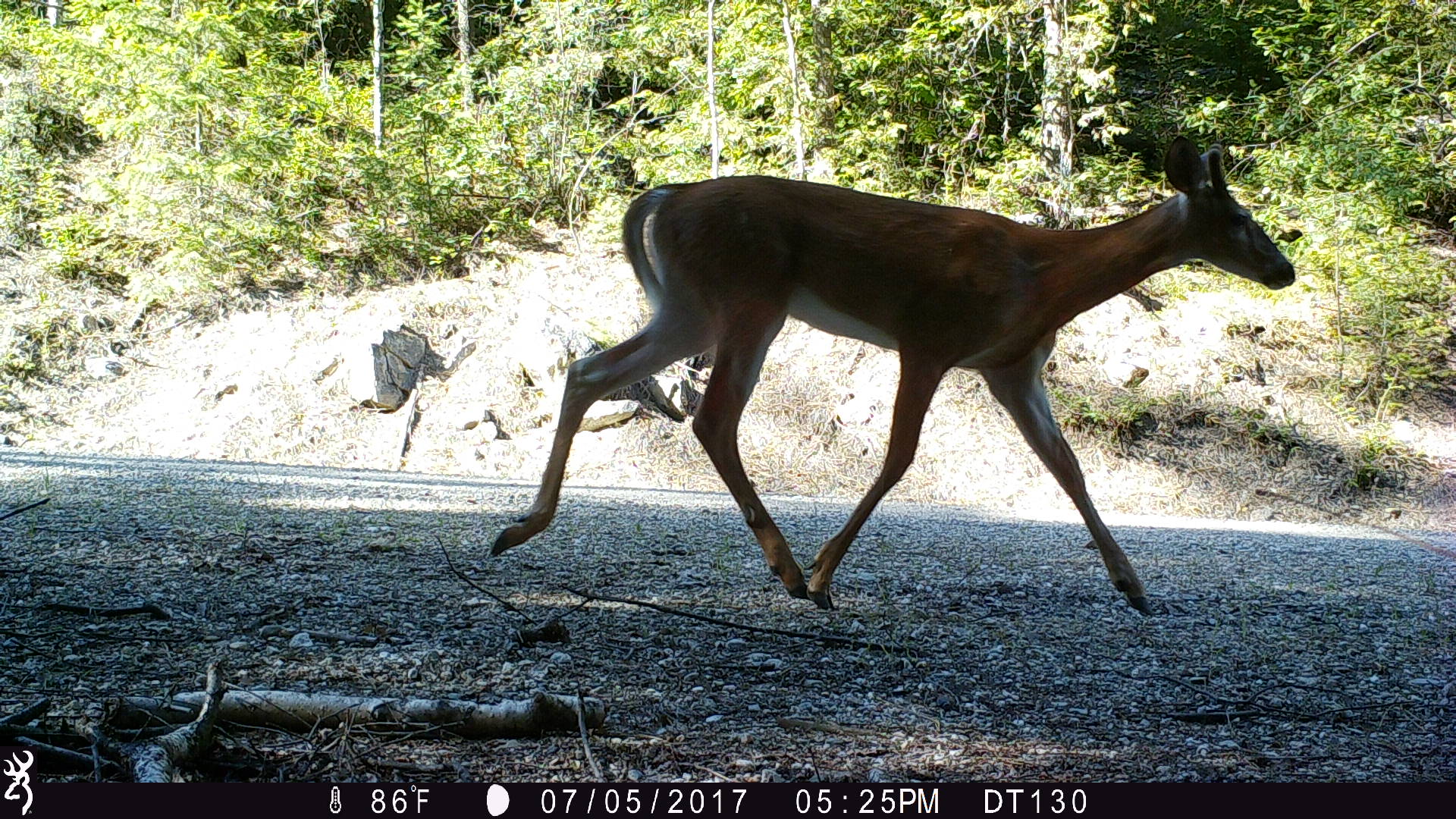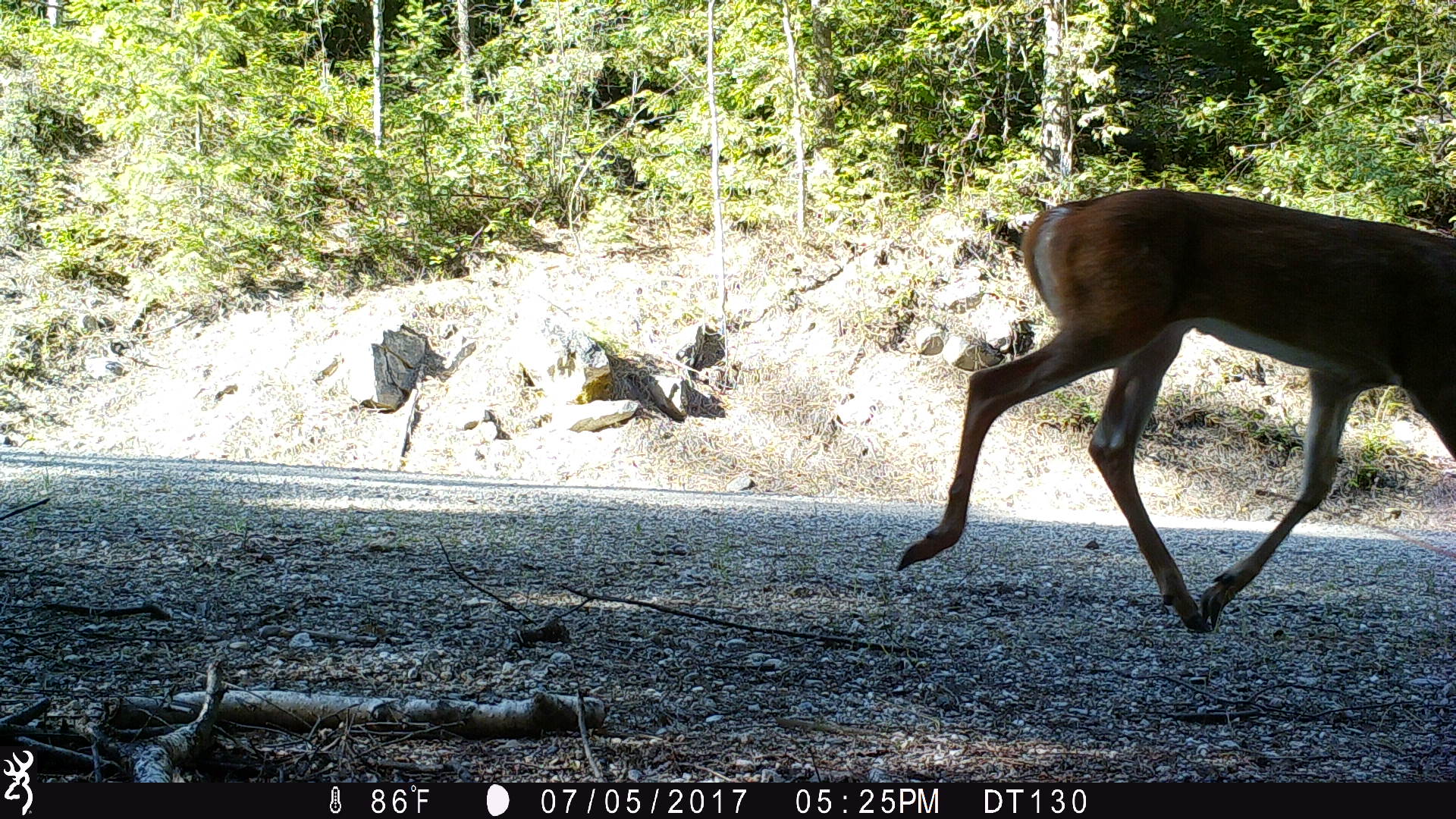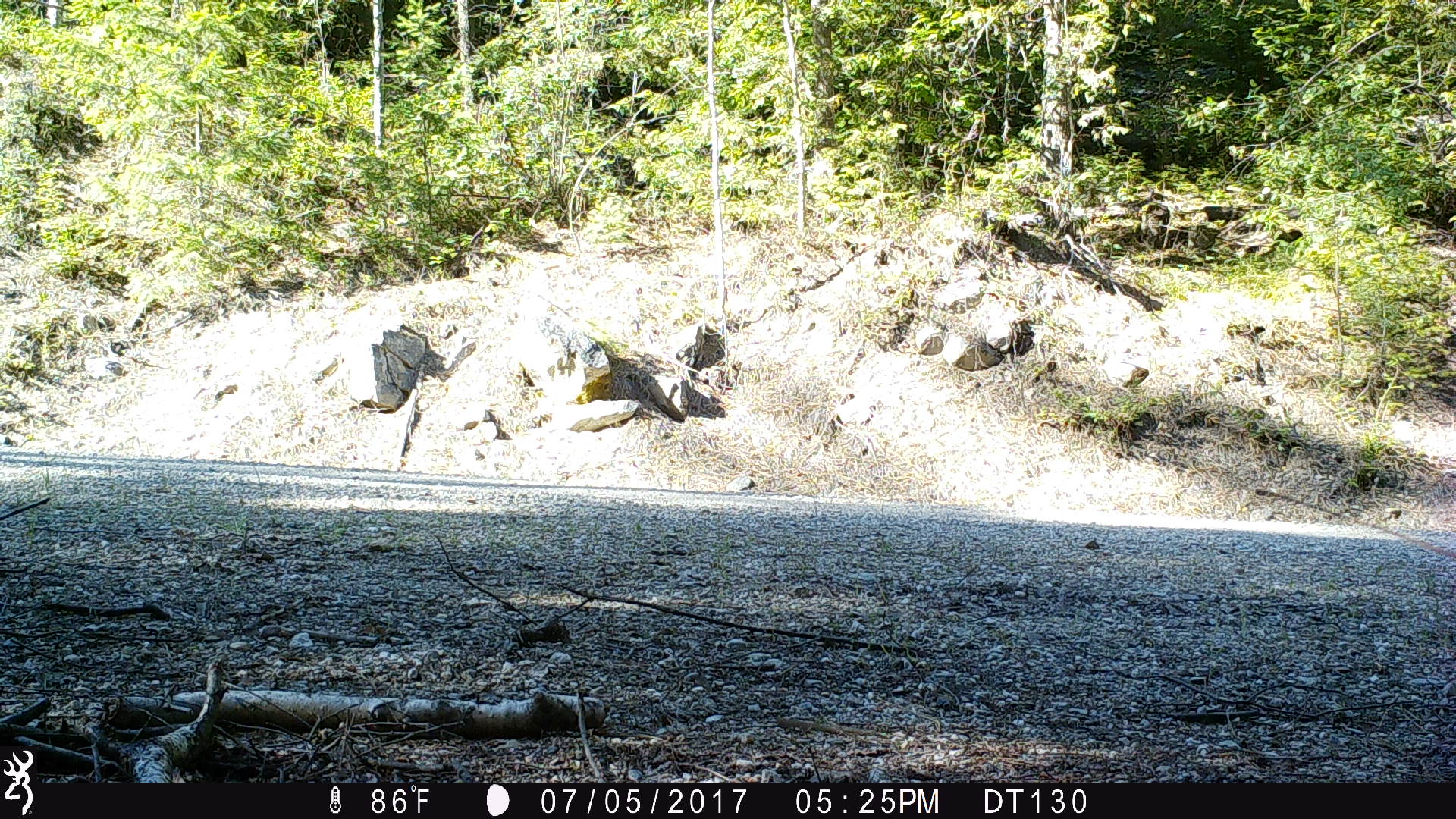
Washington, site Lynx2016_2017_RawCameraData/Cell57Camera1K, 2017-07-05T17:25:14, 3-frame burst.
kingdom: Animalia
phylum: Chordata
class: Mammalia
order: Artiodactyla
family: Cervidae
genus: Odocoileus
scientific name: Odocoileus virginianus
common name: white-tailed deer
Odocoileus virginianus (white-tailed deer). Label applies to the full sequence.